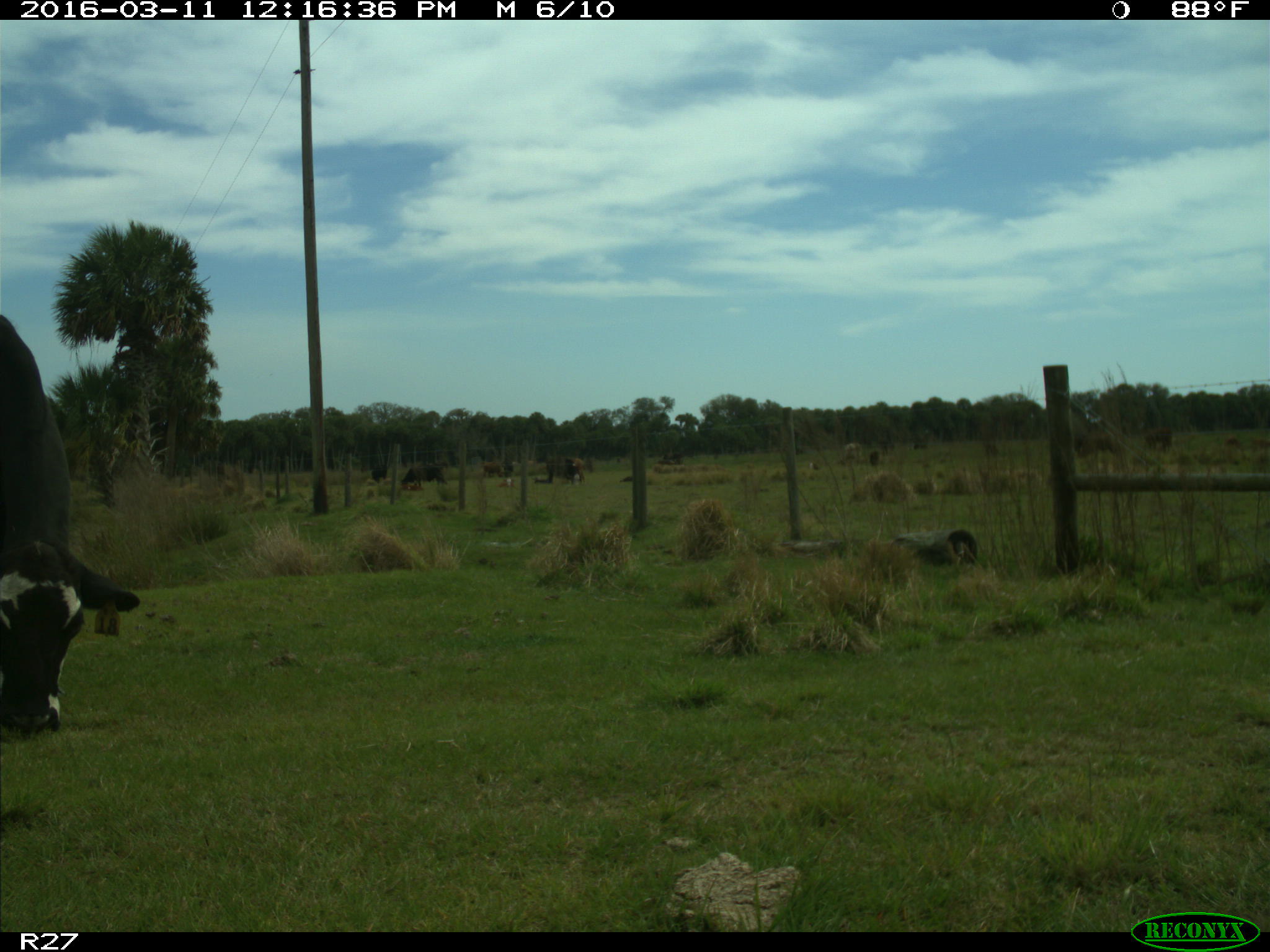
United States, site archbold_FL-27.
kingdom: Animalia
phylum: Chordata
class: Mammalia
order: Artiodactyla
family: Bovidae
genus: Bos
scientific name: Bos taurus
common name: domestic cow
Bos taurus (domestic cow).